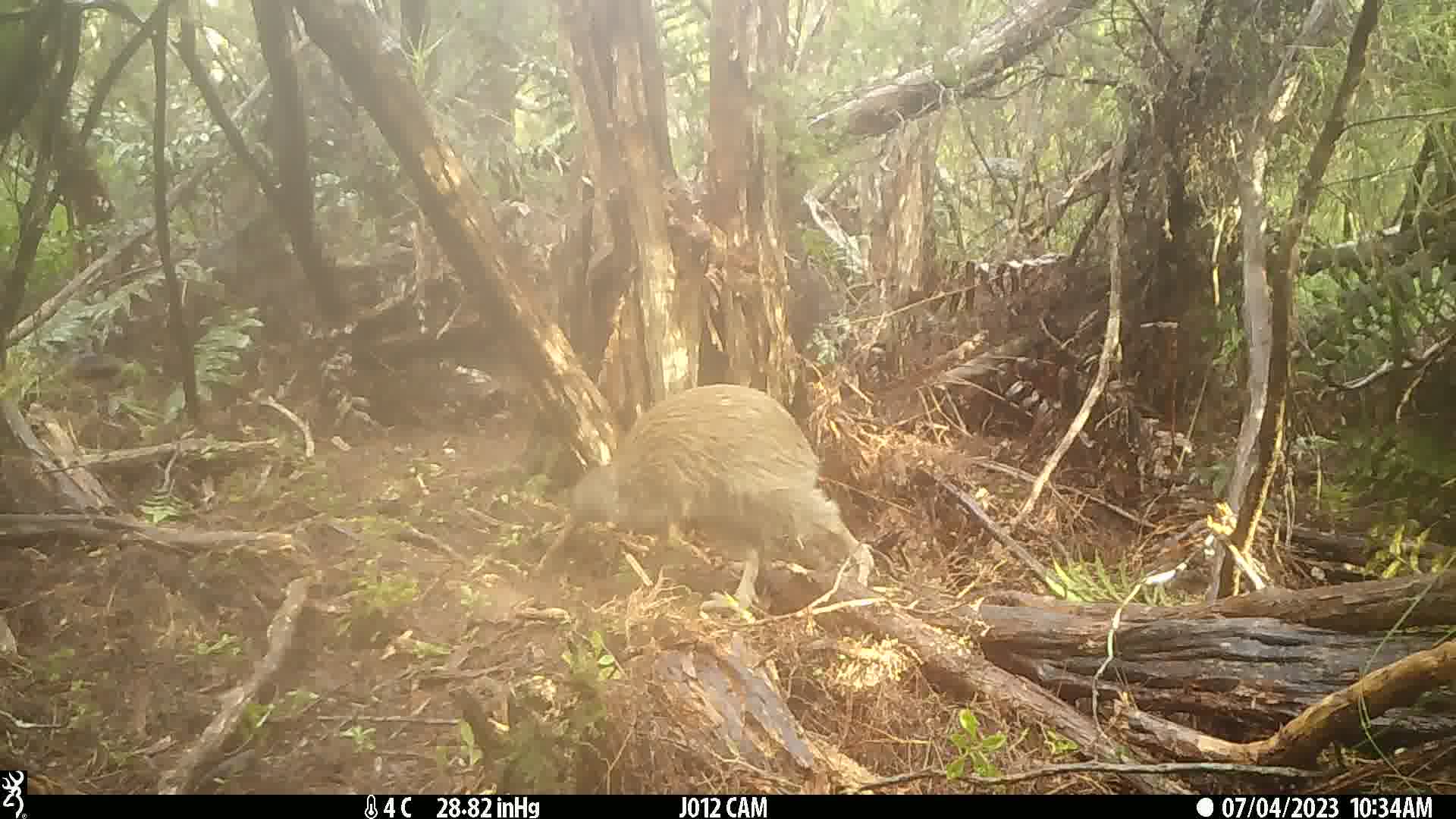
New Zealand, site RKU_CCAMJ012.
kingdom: Animalia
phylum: Chordata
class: Aves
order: Apterygiformes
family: Apterygidae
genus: Apteryx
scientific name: Apteryx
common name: kiwi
Kiwi (Apteryx).